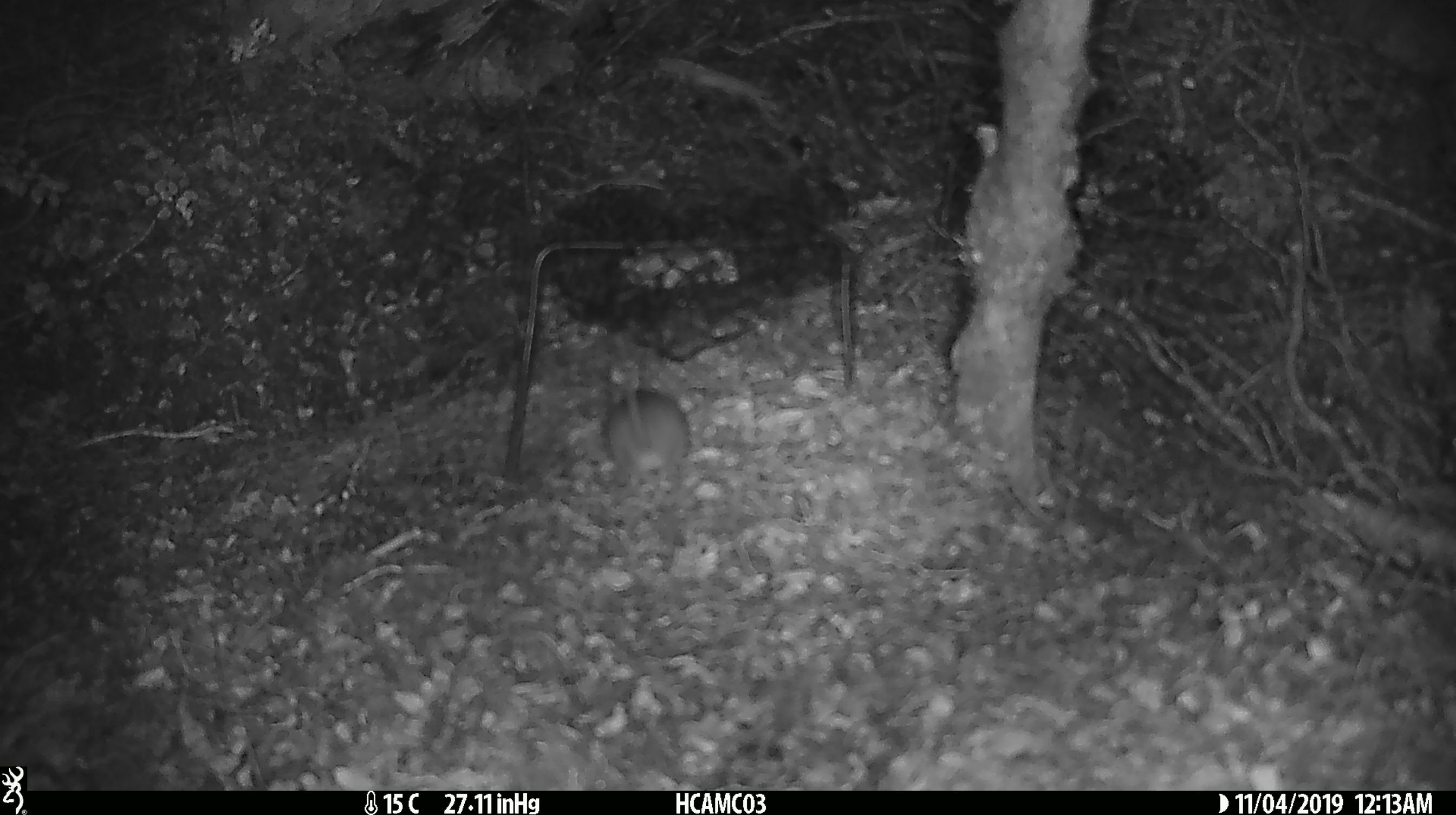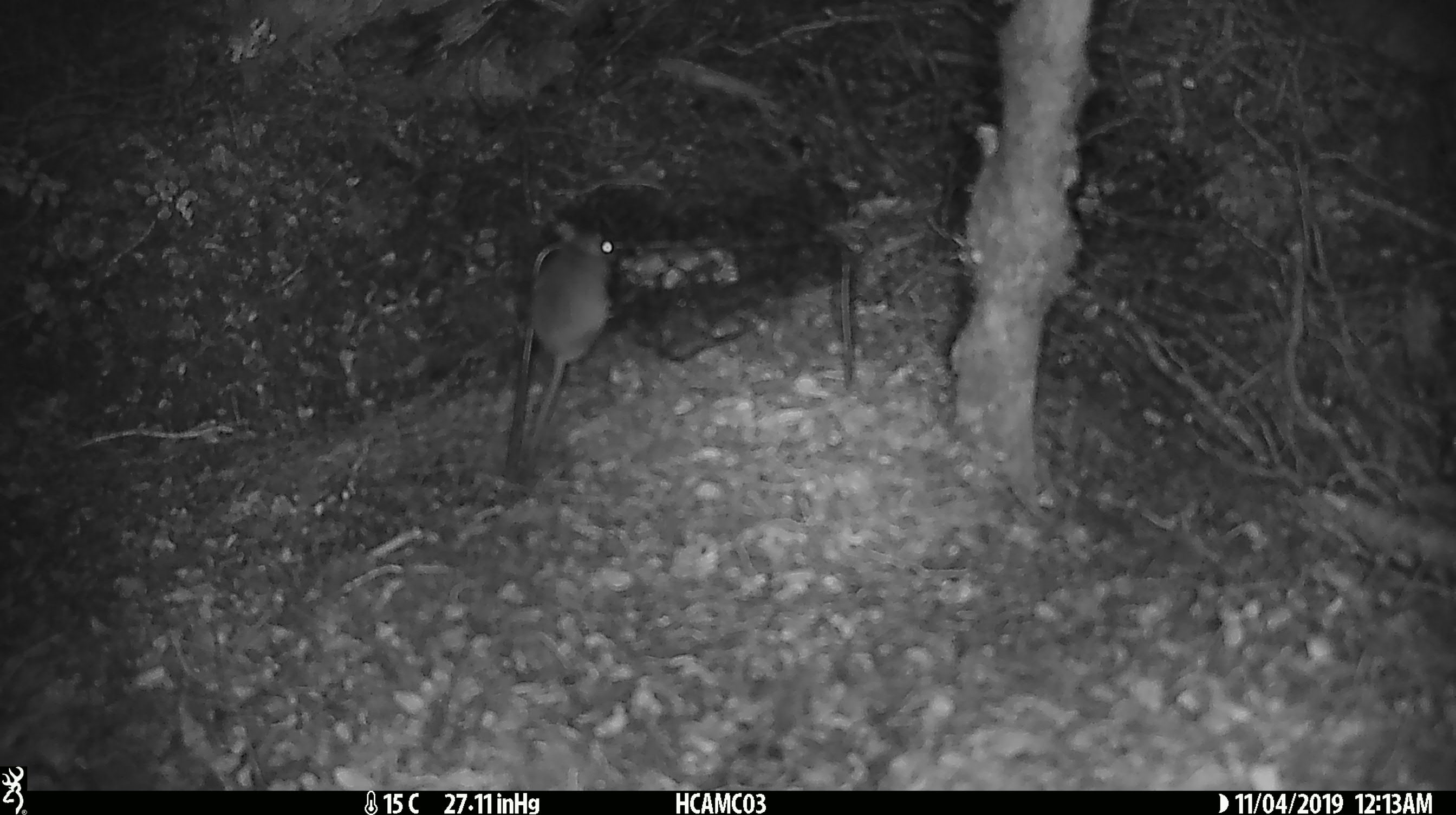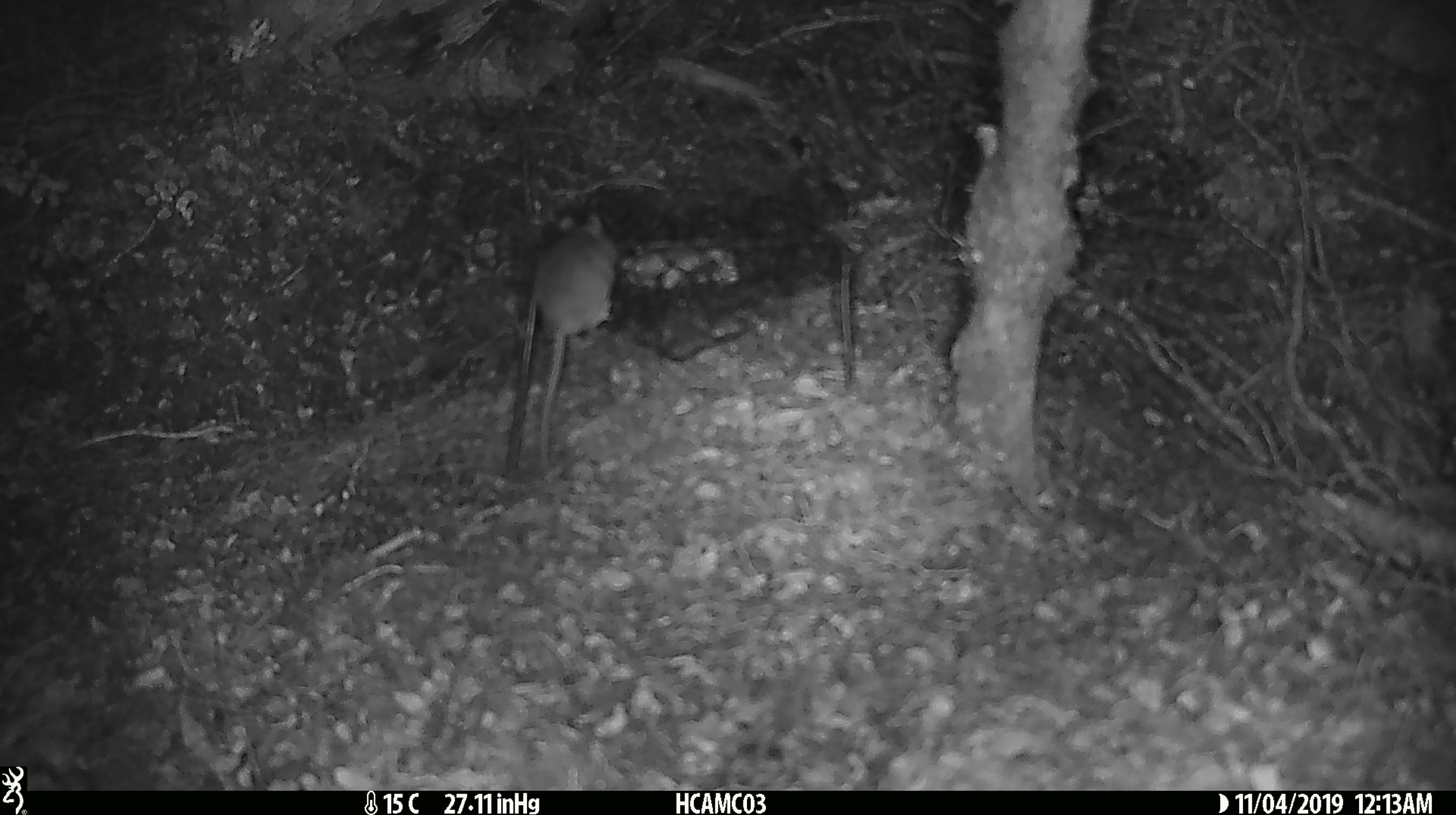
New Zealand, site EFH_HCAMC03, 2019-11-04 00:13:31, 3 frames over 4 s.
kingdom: Animalia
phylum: Chordata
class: Mammalia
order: Rodentia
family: Muridae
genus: Mus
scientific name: Mus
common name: mouse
Mouse (Mus).